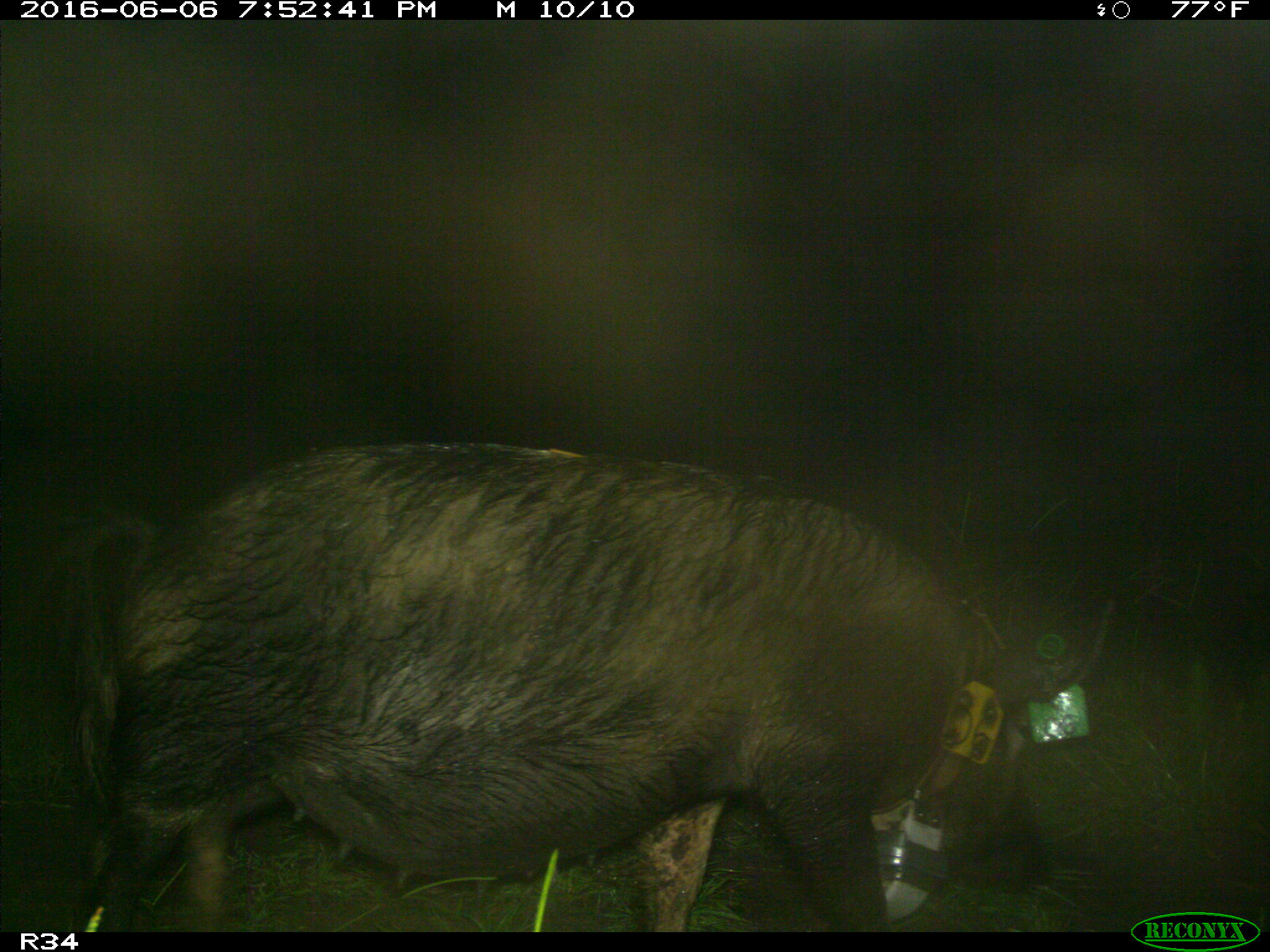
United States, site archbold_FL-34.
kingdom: Animalia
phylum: Chordata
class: Mammalia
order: Artiodactyla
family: Suidae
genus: Sus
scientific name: Sus scrofa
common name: wild boar